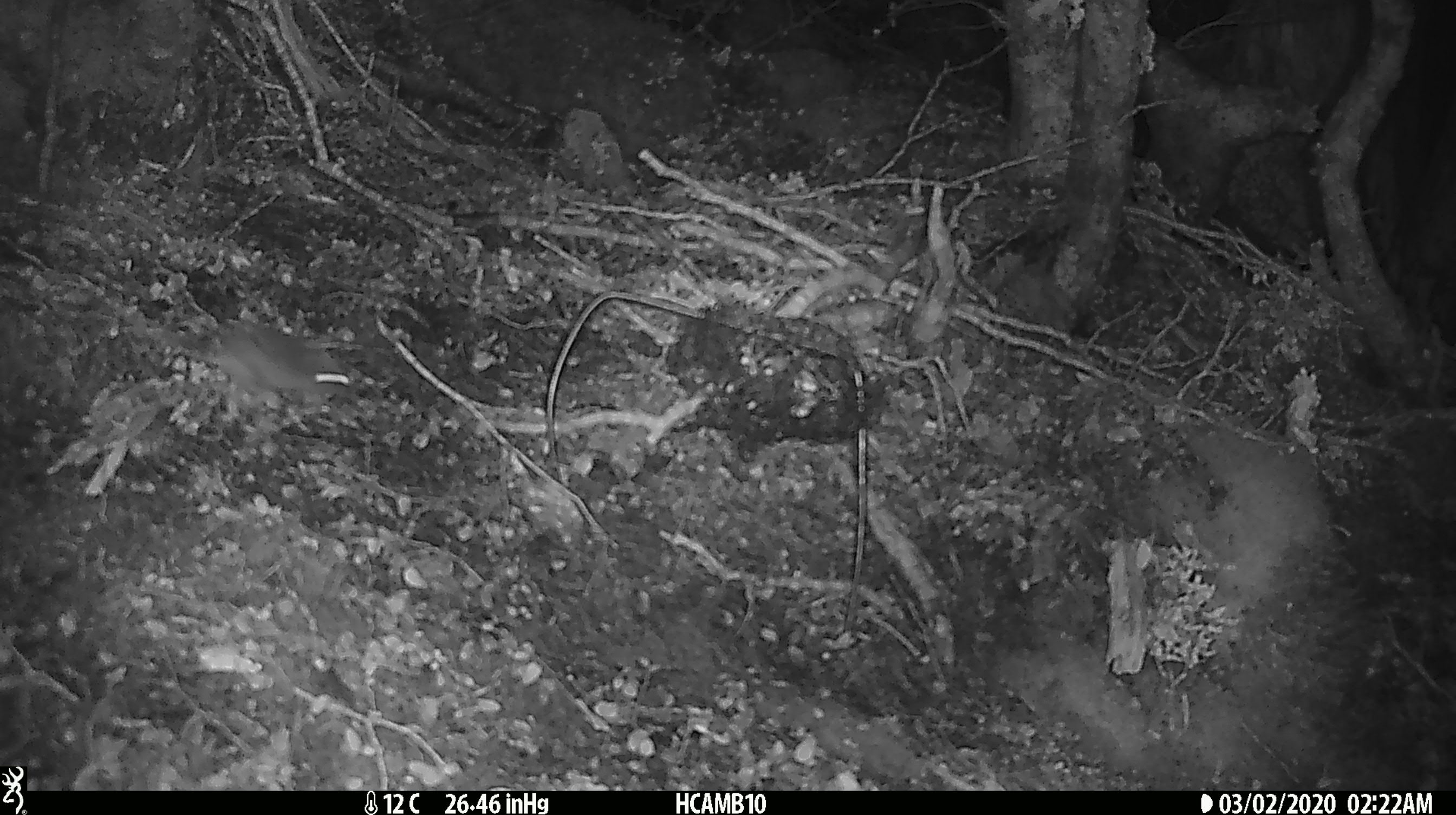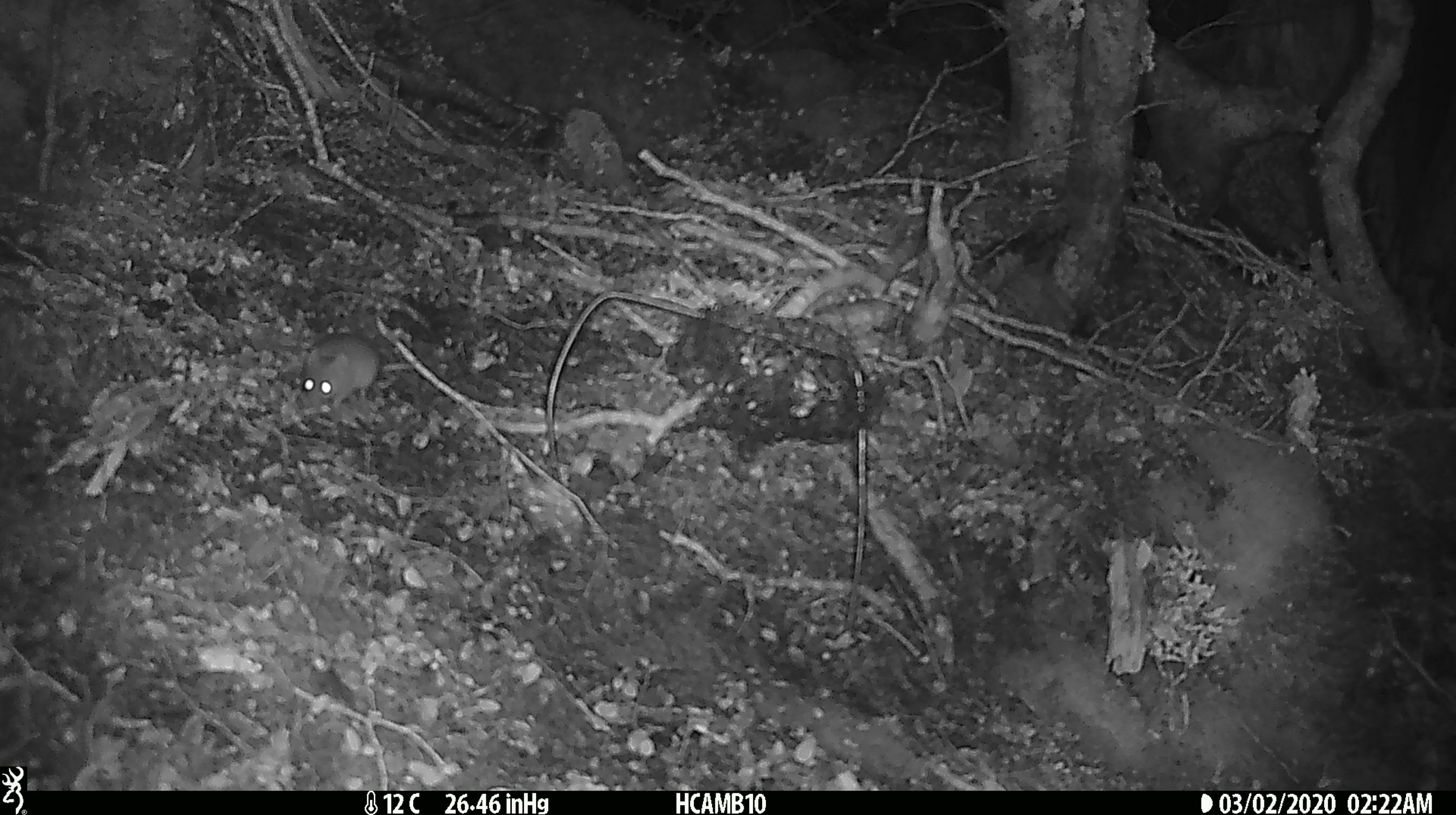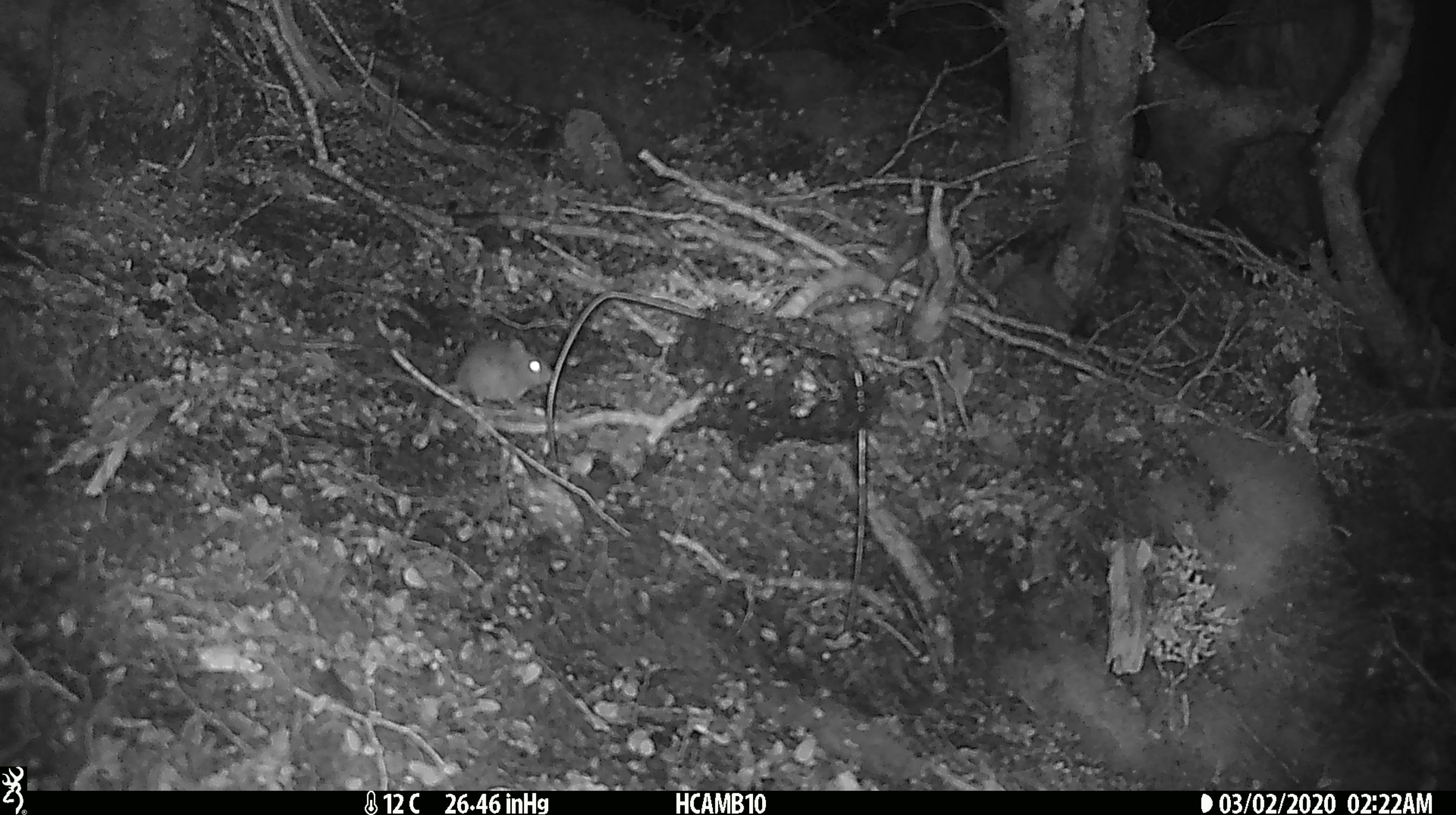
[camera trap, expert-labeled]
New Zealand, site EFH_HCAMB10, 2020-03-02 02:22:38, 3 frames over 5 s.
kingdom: Animalia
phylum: Chordata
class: Mammalia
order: Rodentia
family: Muridae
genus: Mus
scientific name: Mus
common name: mouse